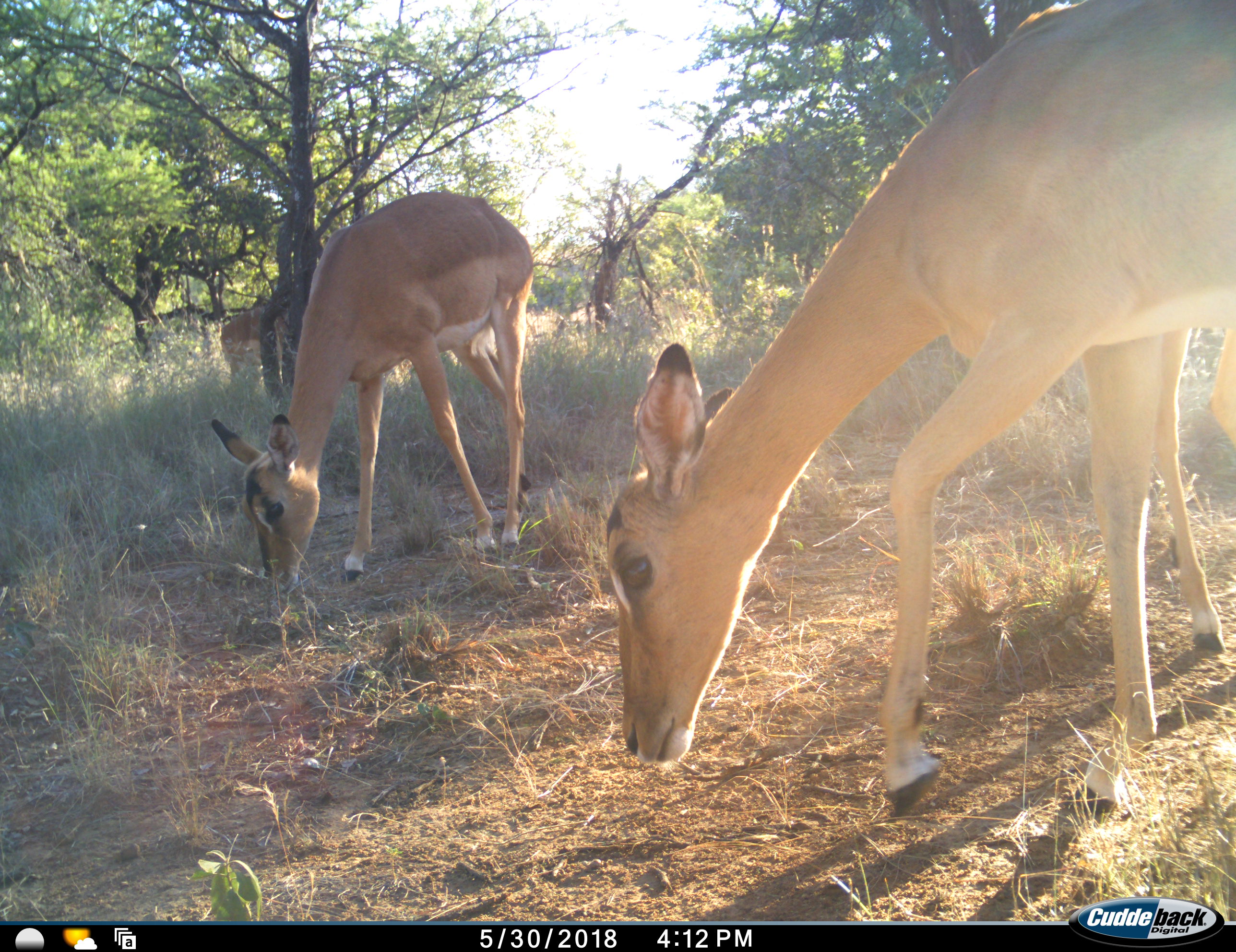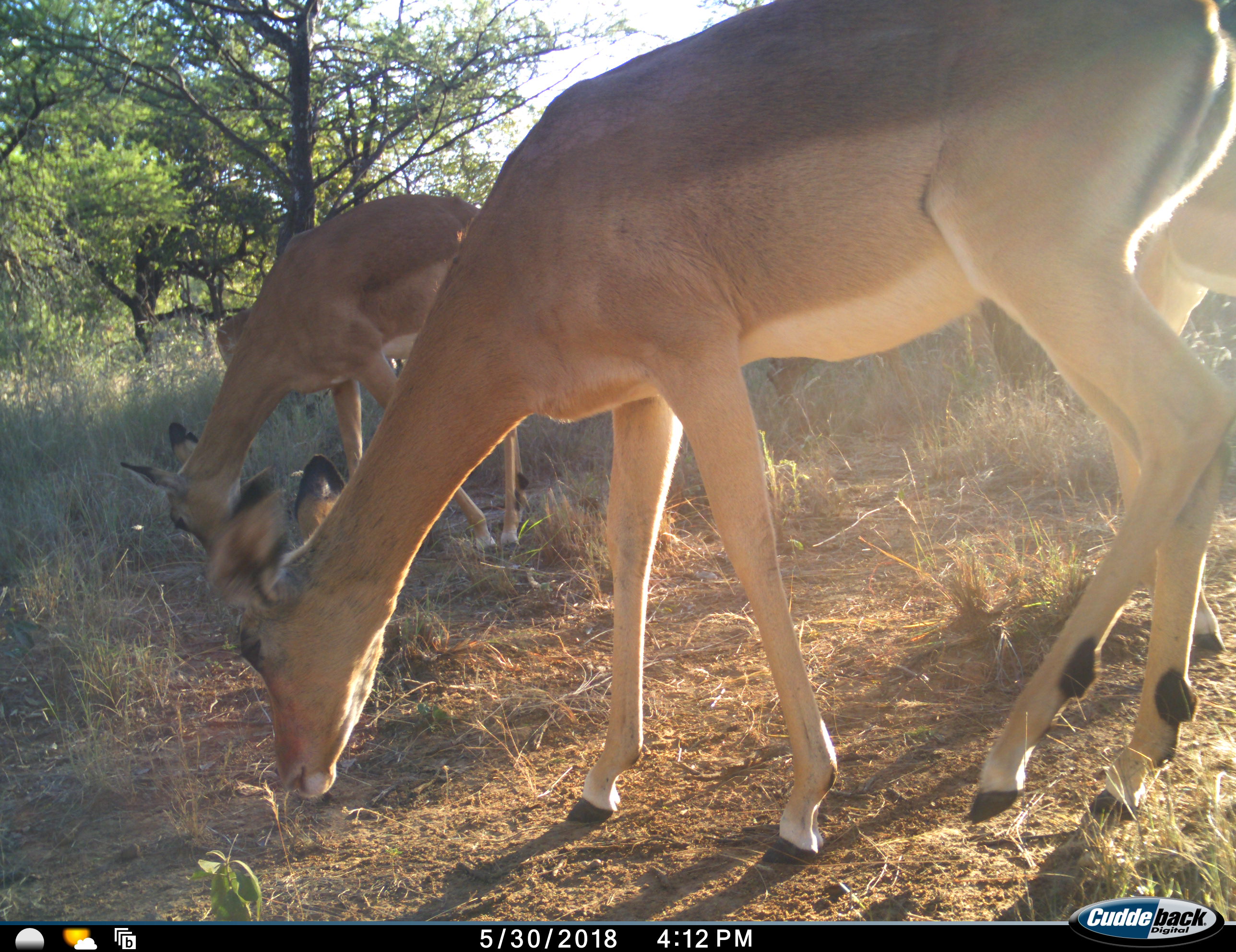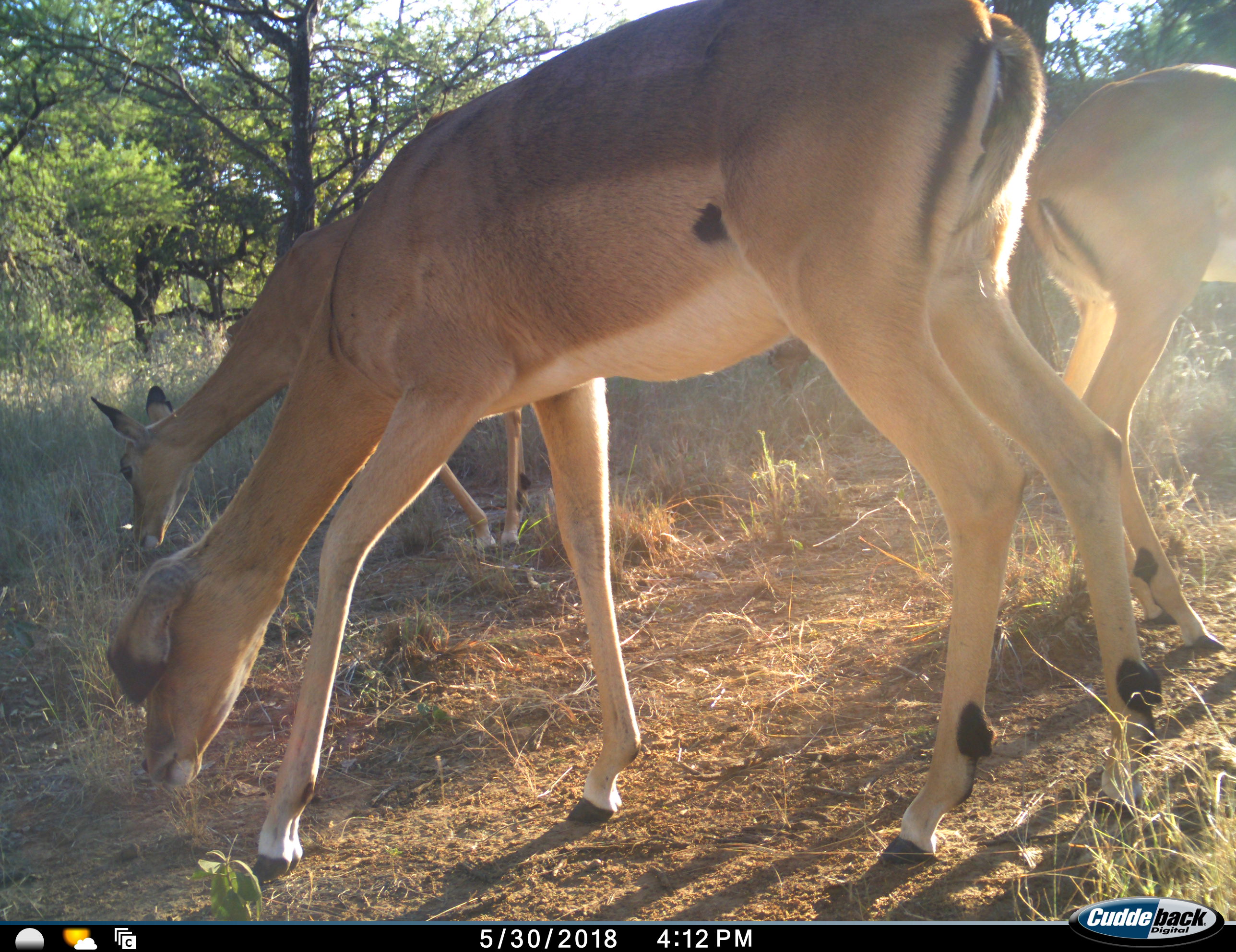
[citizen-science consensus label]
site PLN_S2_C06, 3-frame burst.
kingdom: Animalia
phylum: Chordata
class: Mammalia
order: Artiodactyla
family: Bovidae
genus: Aepyceros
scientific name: Aepyceros melampus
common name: impala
Impala (Aepyceros melampus), count 4. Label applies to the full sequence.